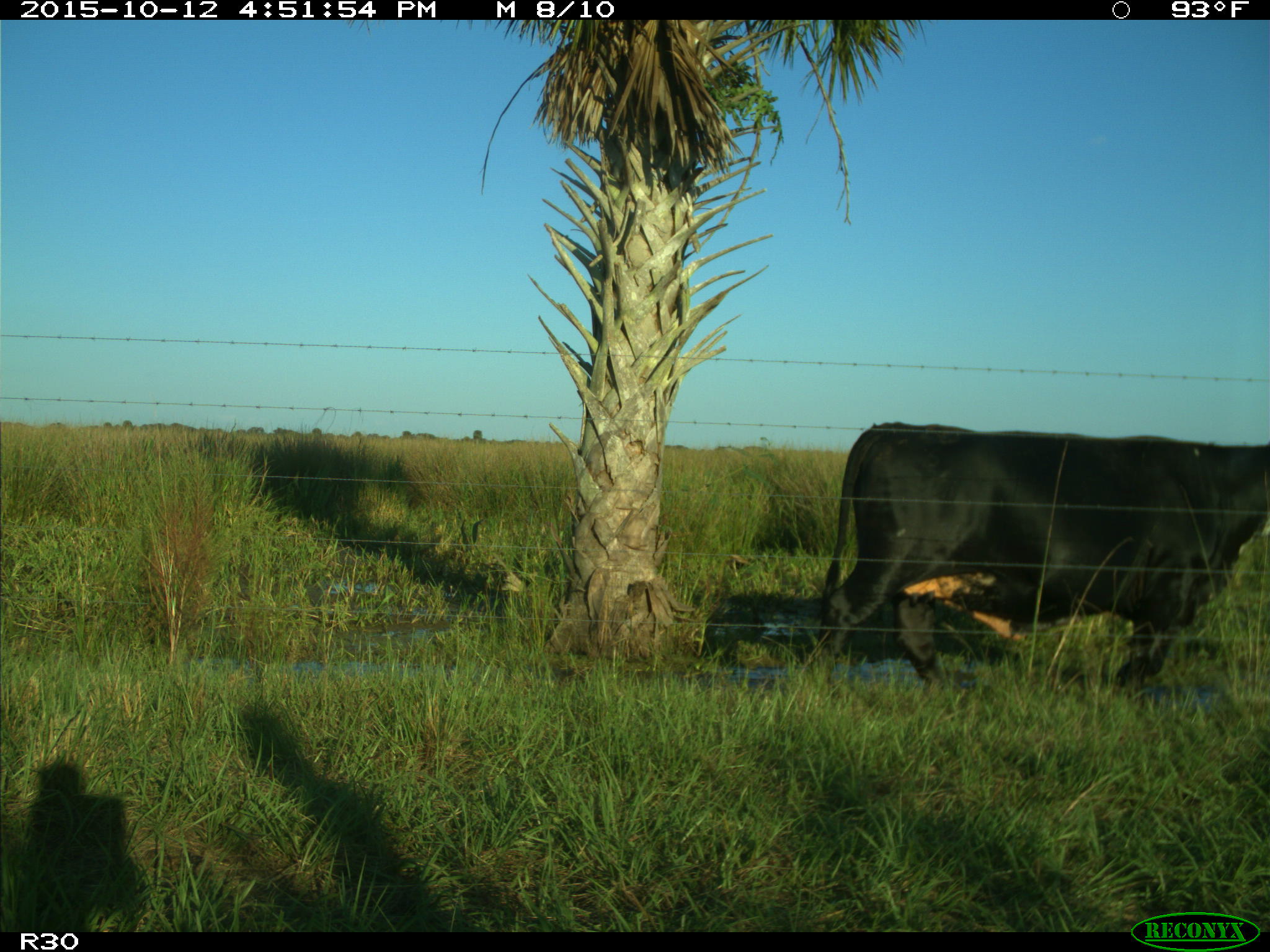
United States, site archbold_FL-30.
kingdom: Animalia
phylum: Chordata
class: Mammalia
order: Artiodactyla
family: Bovidae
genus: Bos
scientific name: Bos taurus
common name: domestic cow